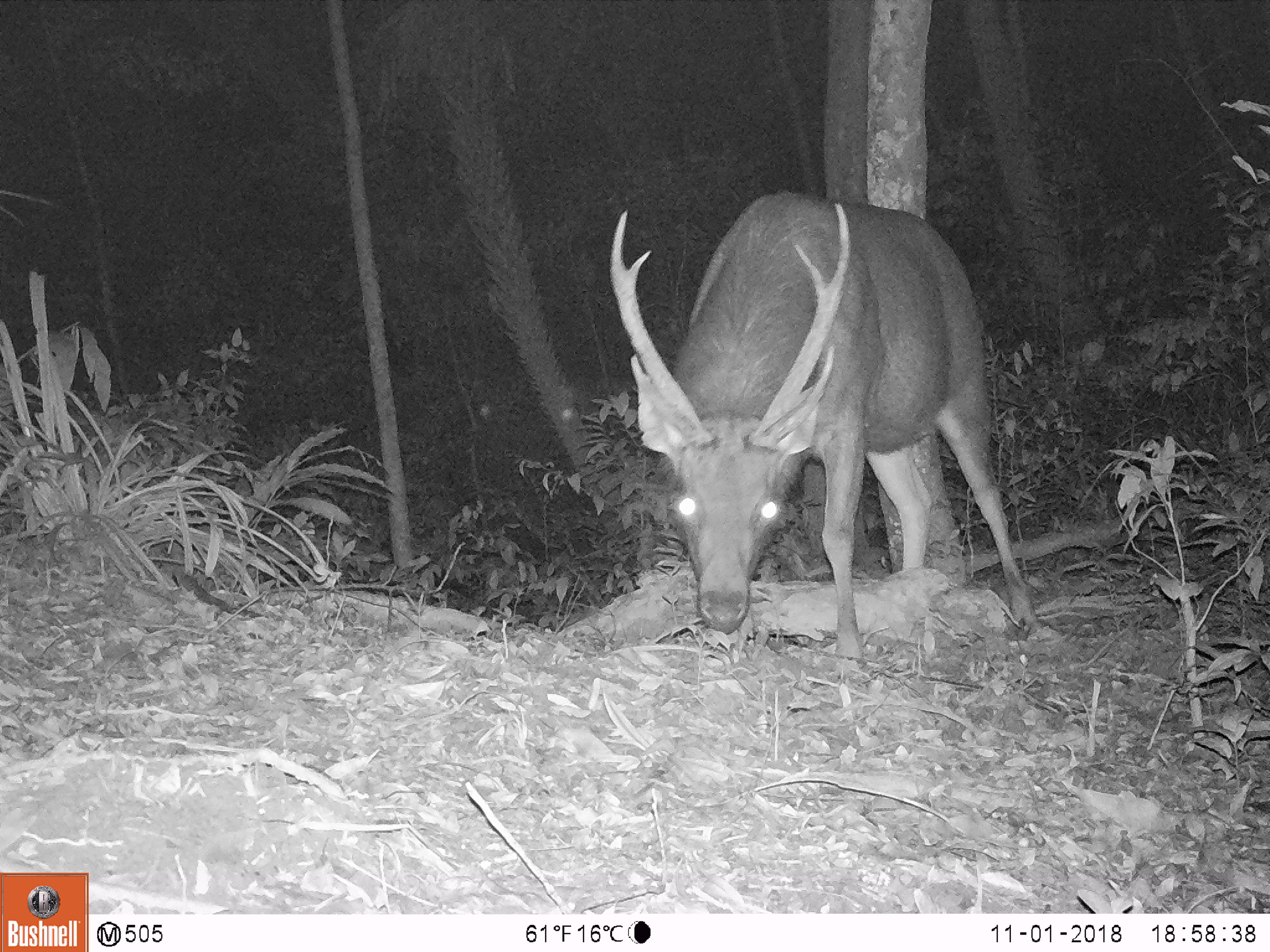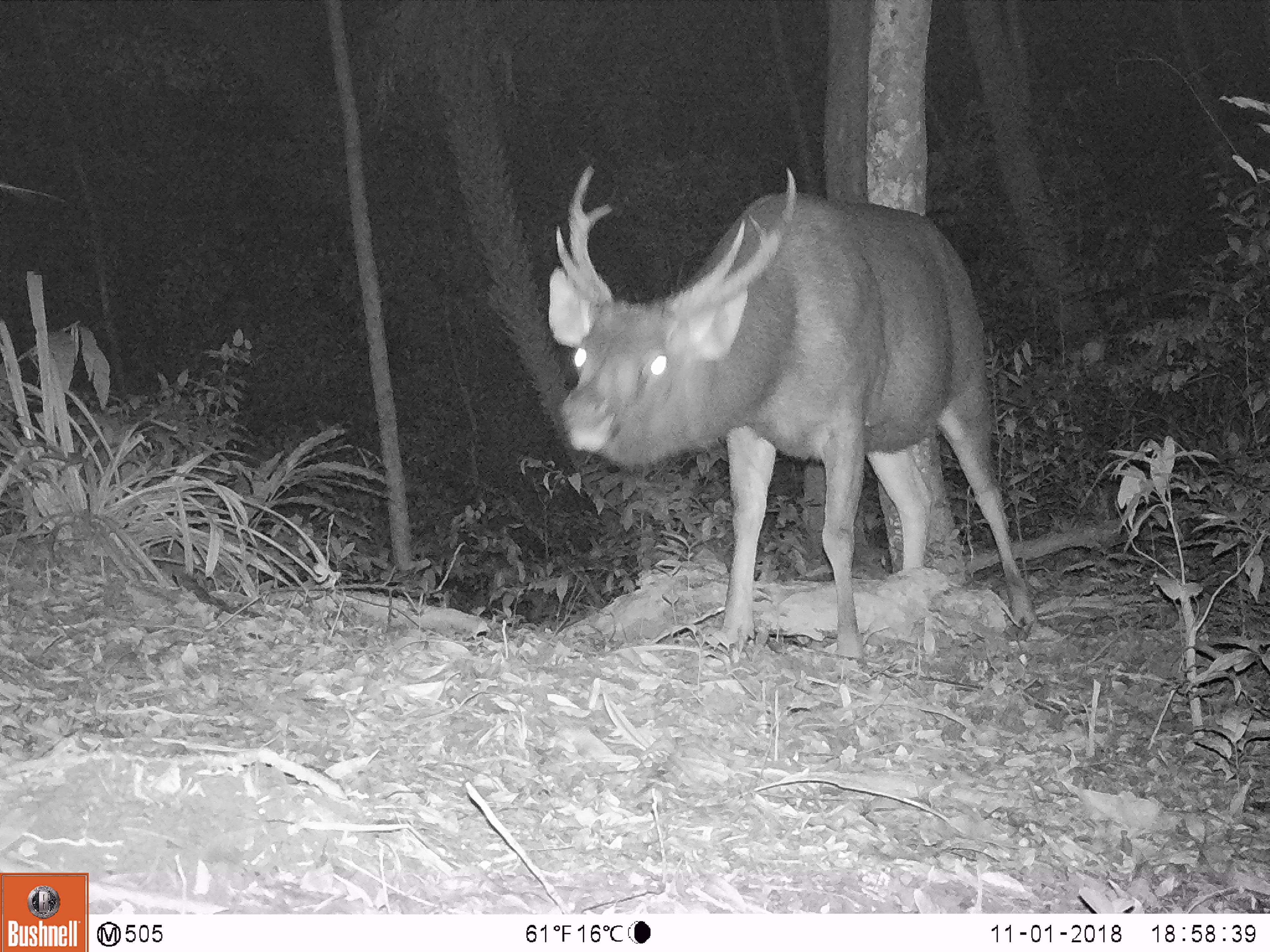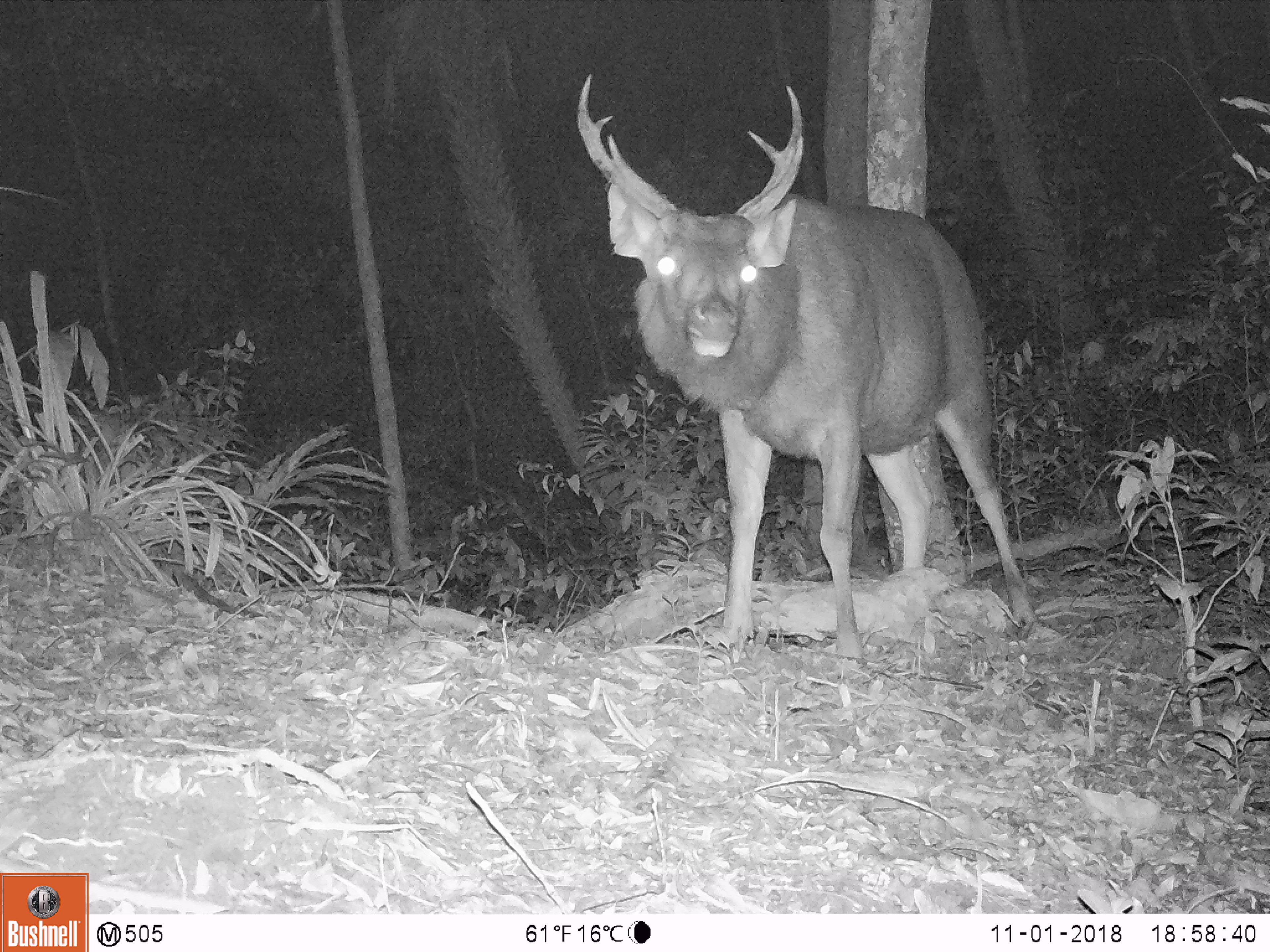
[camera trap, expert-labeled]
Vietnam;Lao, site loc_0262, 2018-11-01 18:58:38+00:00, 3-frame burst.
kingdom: Animalia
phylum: Chordata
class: Mammalia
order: Artiodactyla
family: Cervidae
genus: Rusa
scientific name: Rusa unicolor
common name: sambar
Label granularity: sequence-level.